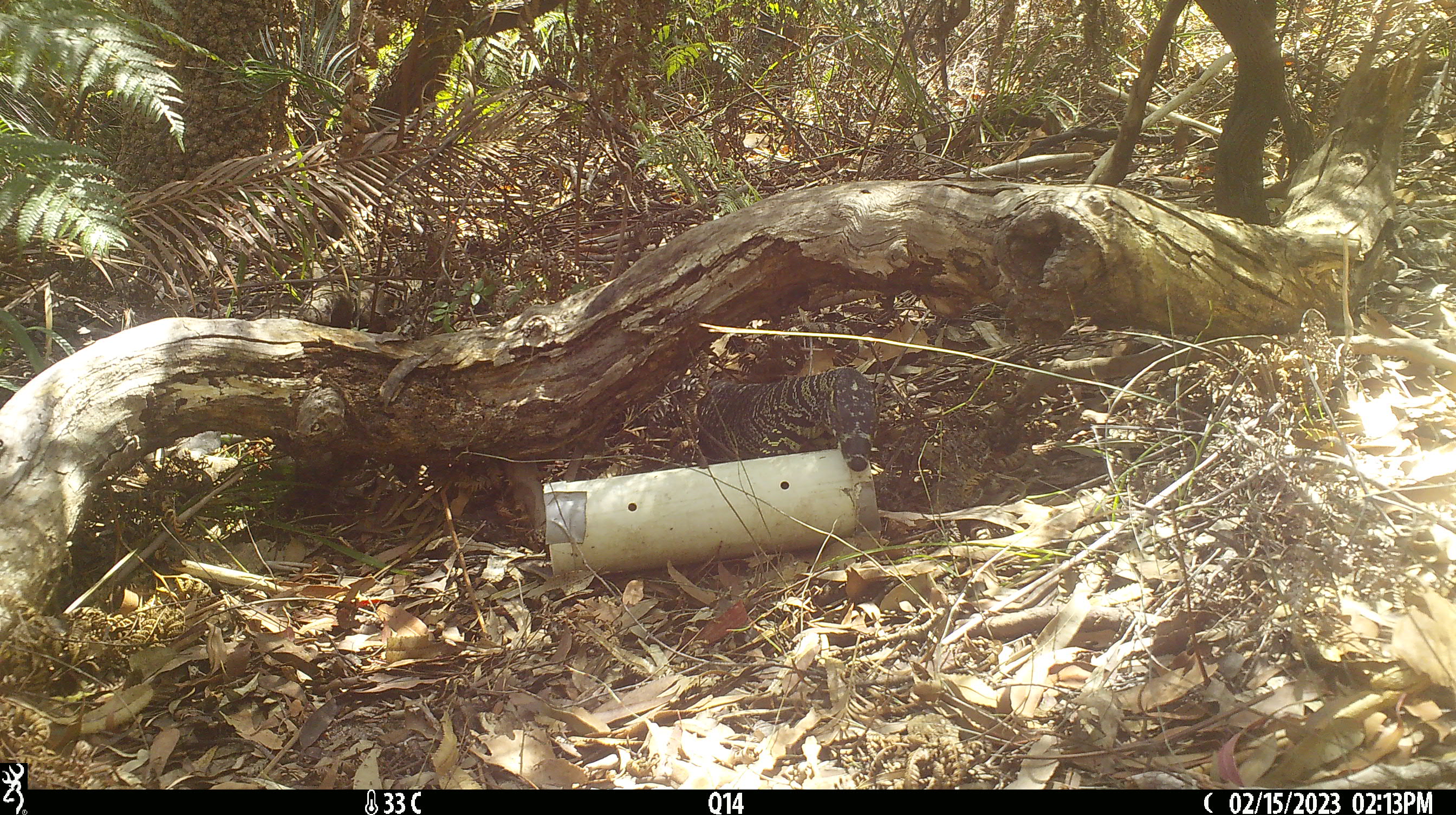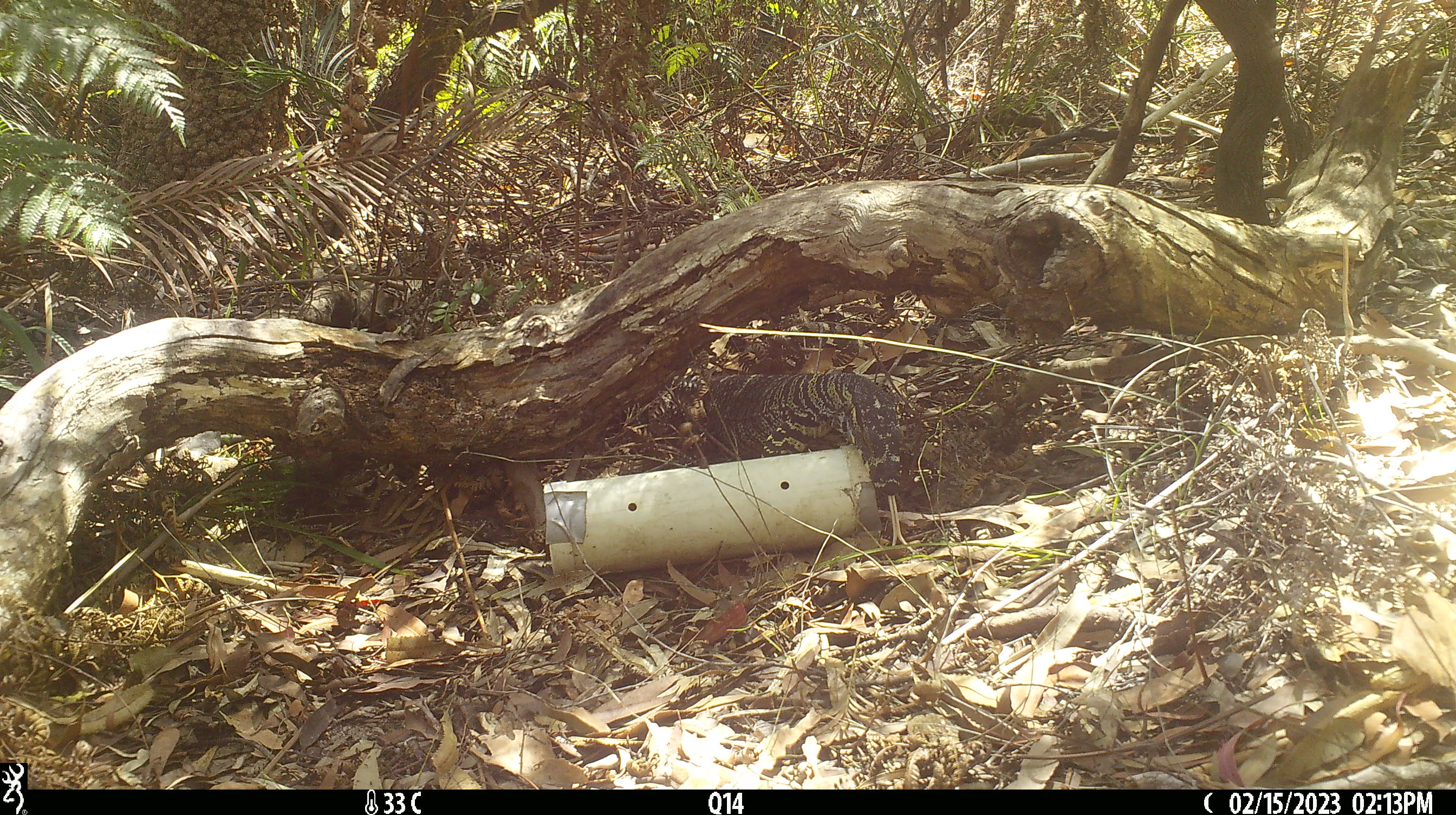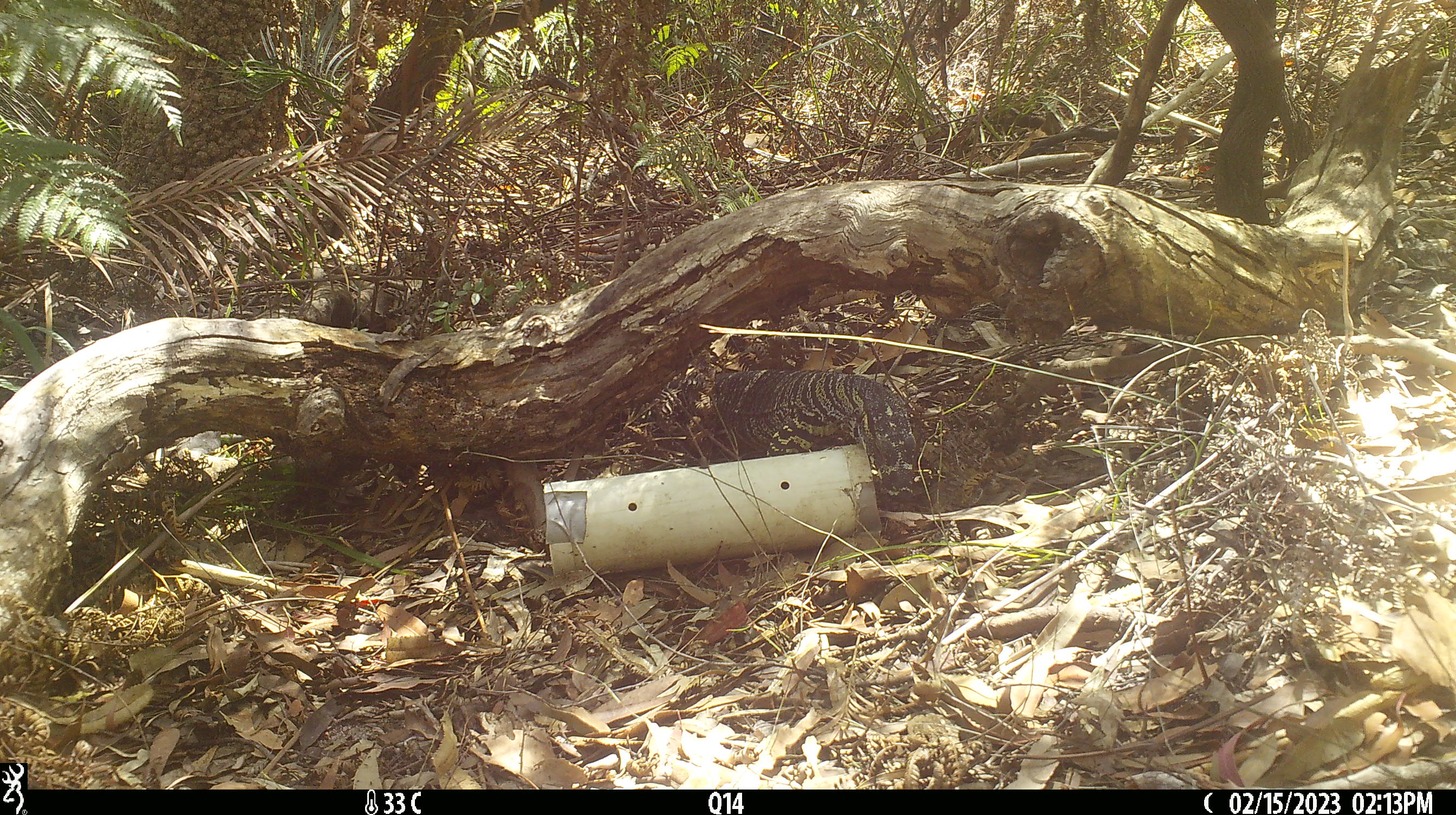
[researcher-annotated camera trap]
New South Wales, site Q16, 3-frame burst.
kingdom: Animalia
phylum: Chordata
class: Reptilia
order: Squamata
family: Varanidae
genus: Varanus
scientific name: Varanus varius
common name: lace monitor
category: goanna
Goanna (lace monitor) (Varanus varius).